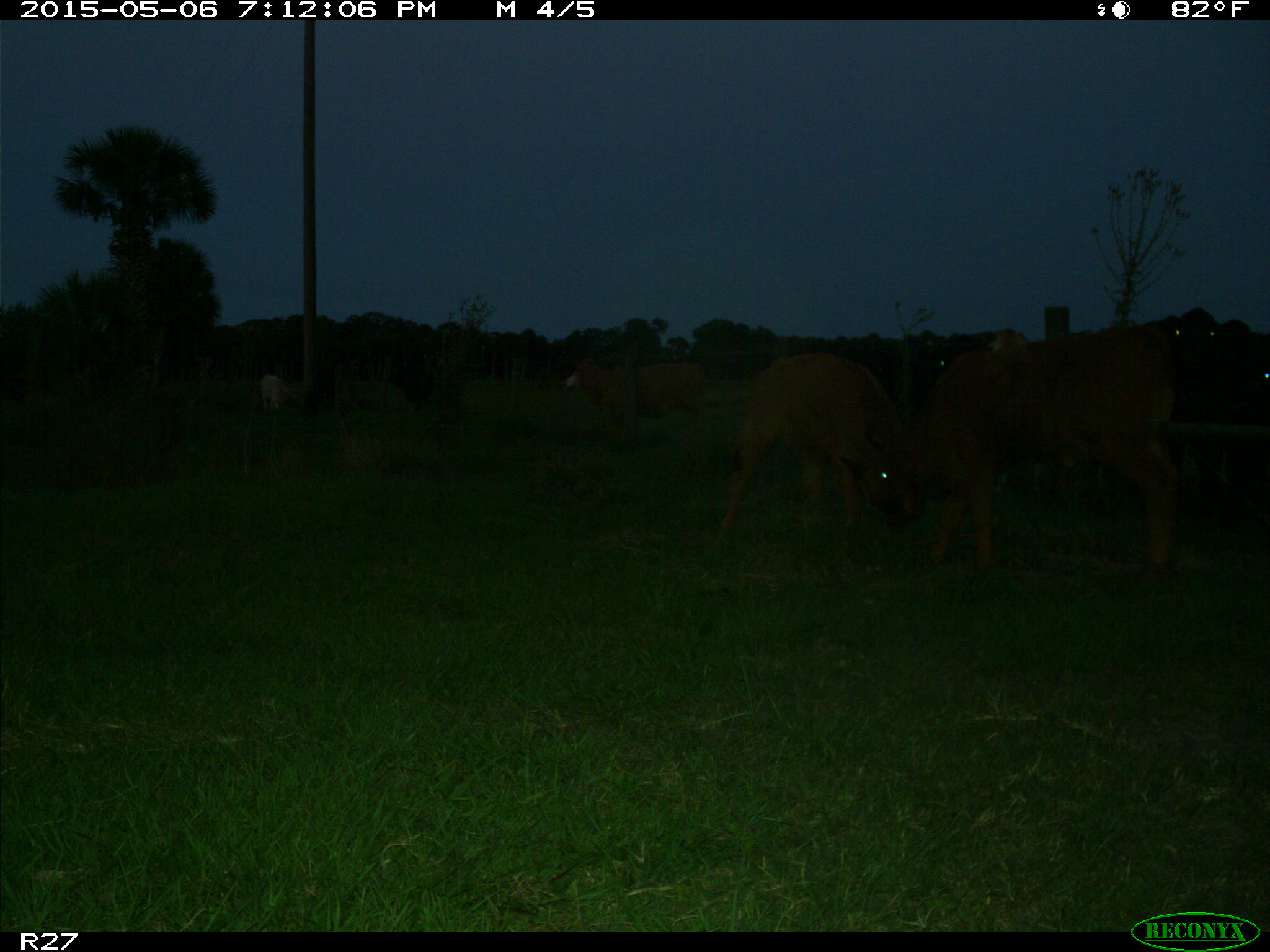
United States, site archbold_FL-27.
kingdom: Animalia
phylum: Chordata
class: Mammalia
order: Artiodactyla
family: Bovidae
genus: Bos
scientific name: Bos taurus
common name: domestic cow